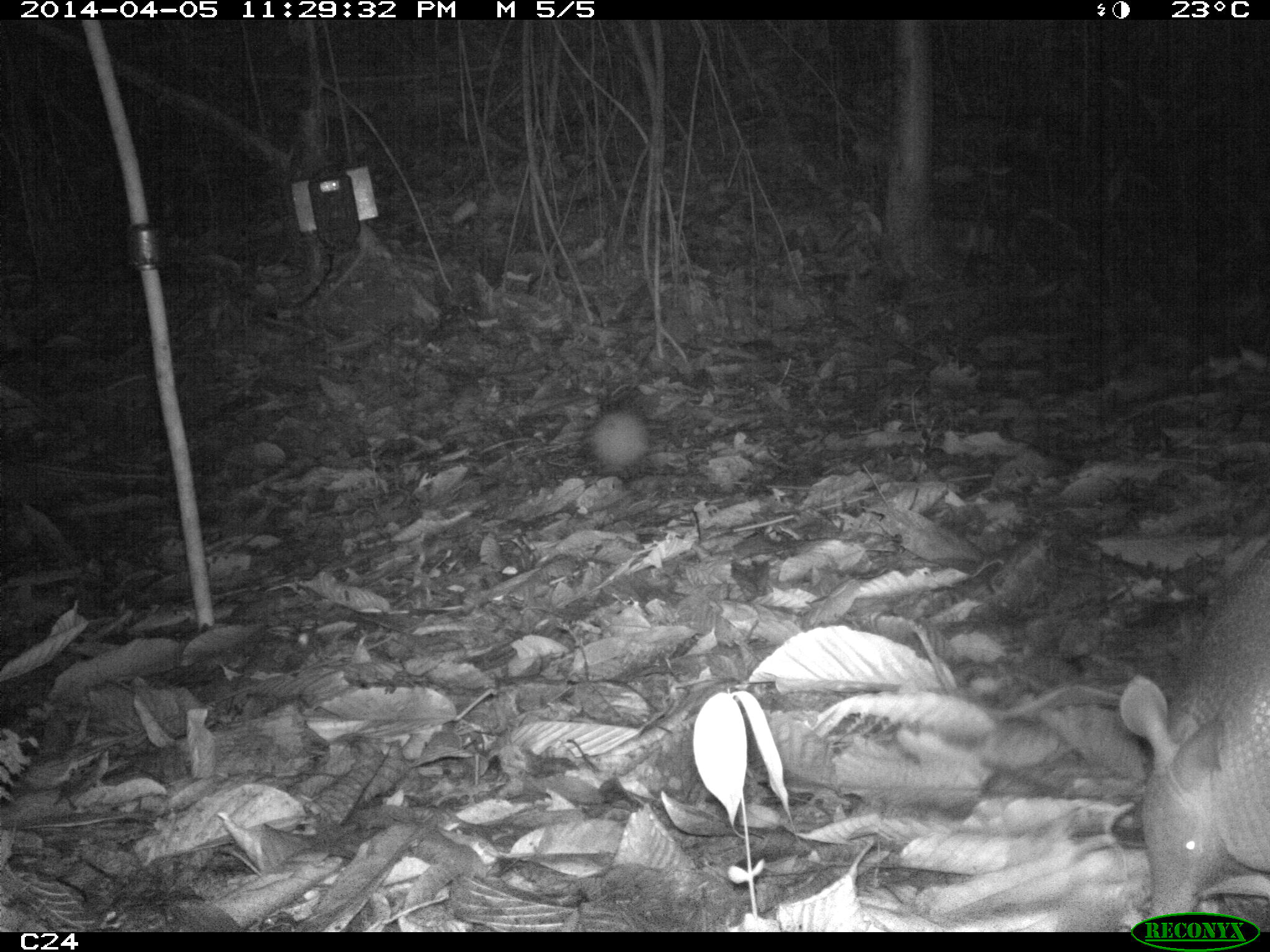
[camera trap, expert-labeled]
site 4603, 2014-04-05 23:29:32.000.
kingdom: Animalia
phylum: Chordata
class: Mammalia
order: Cingulata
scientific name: Cingulata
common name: armadillo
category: unknown armadillo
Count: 1.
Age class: adult.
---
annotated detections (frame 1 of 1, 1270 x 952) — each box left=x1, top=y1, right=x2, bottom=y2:
unknown armadillo: left=1116, top=536, right=1270, bottom=918